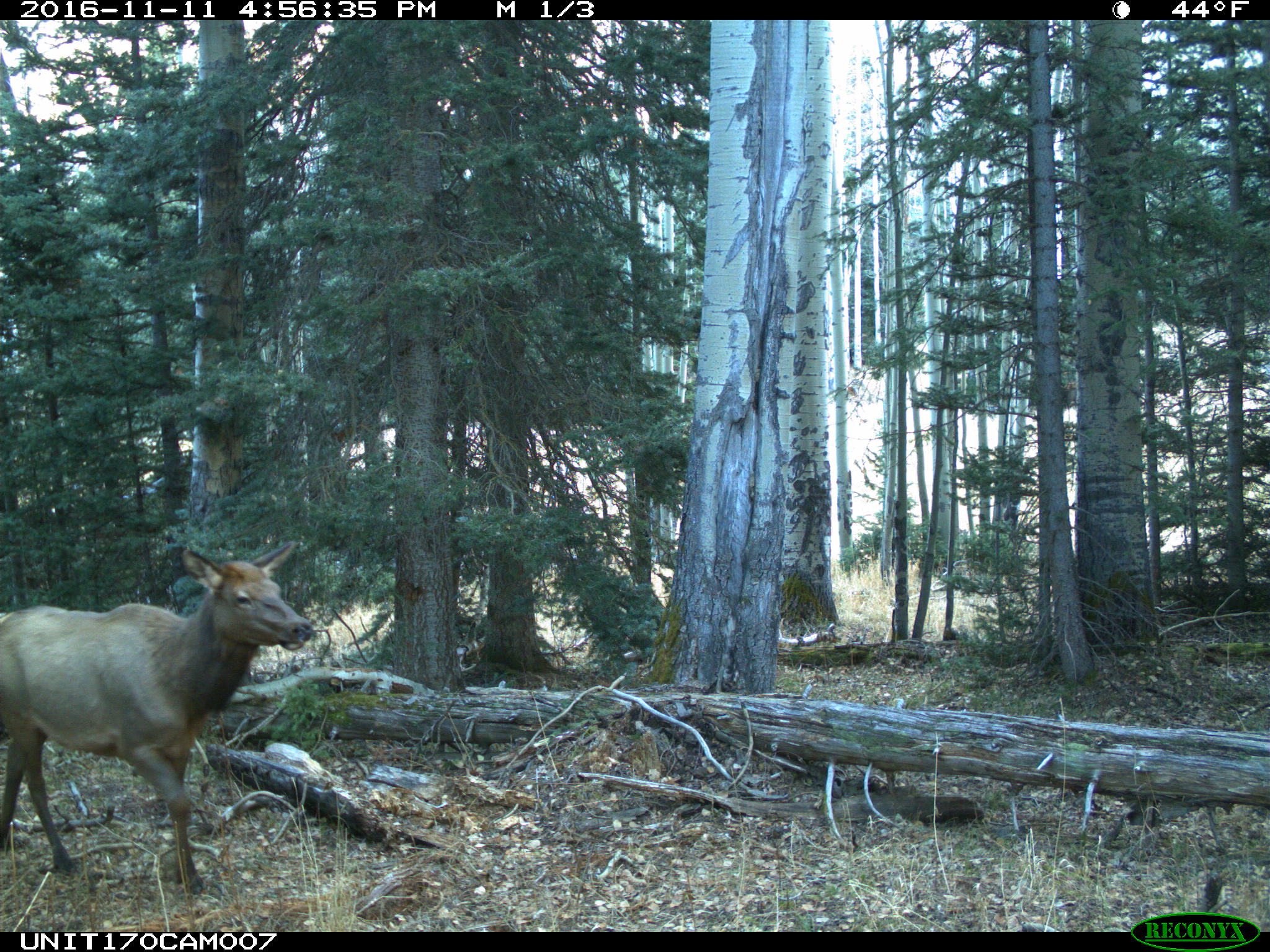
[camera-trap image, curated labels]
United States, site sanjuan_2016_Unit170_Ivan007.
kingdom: Animalia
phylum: Chordata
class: Mammalia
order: Artiodactyla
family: Cervidae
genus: Cervus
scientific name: Cervus elaphus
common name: red deer